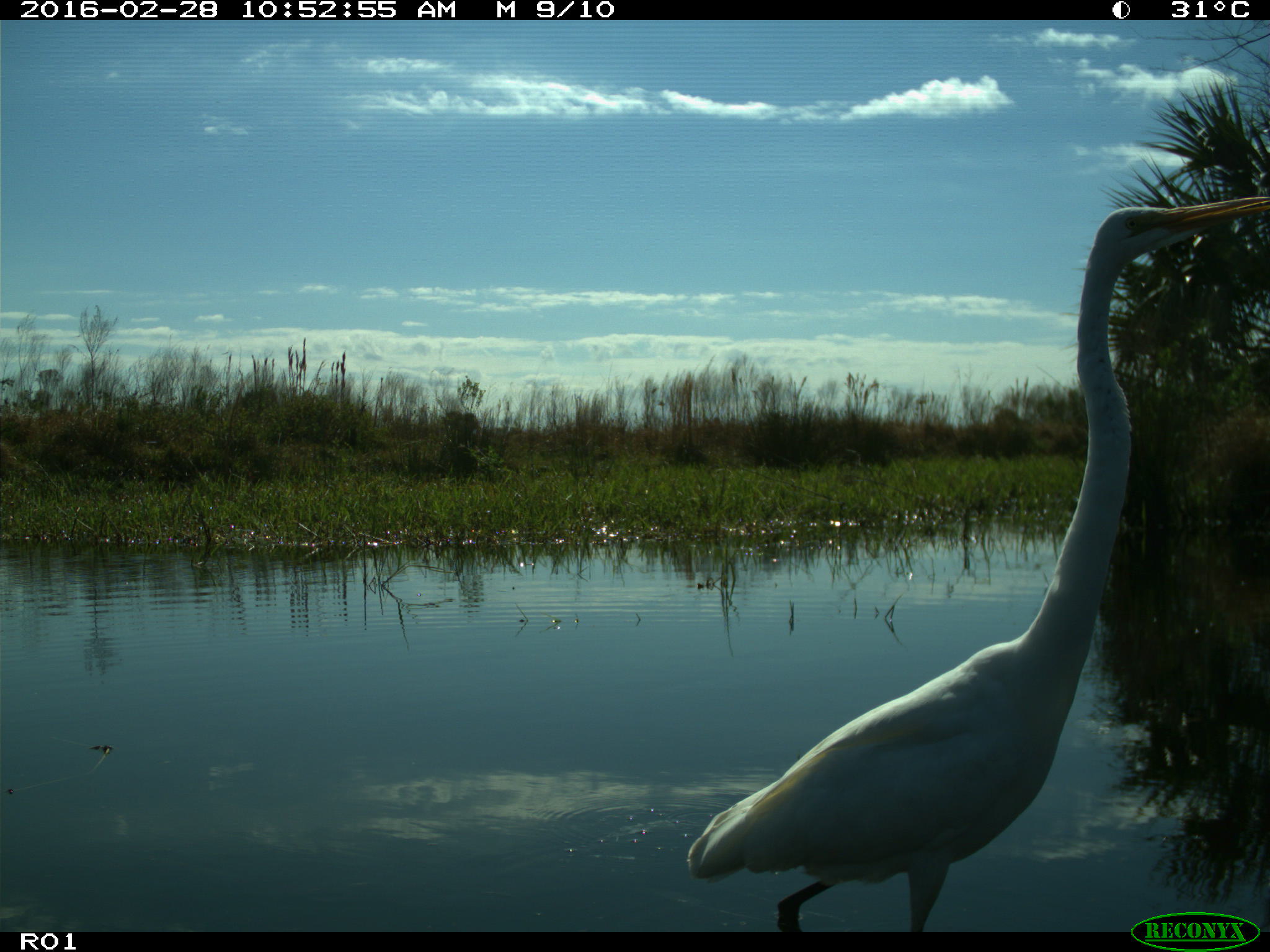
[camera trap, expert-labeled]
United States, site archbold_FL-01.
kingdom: Animalia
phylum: Chordata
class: Aves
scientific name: Aves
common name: birds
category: unidentified bird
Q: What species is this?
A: Unidentified bird (birds) (Aves).